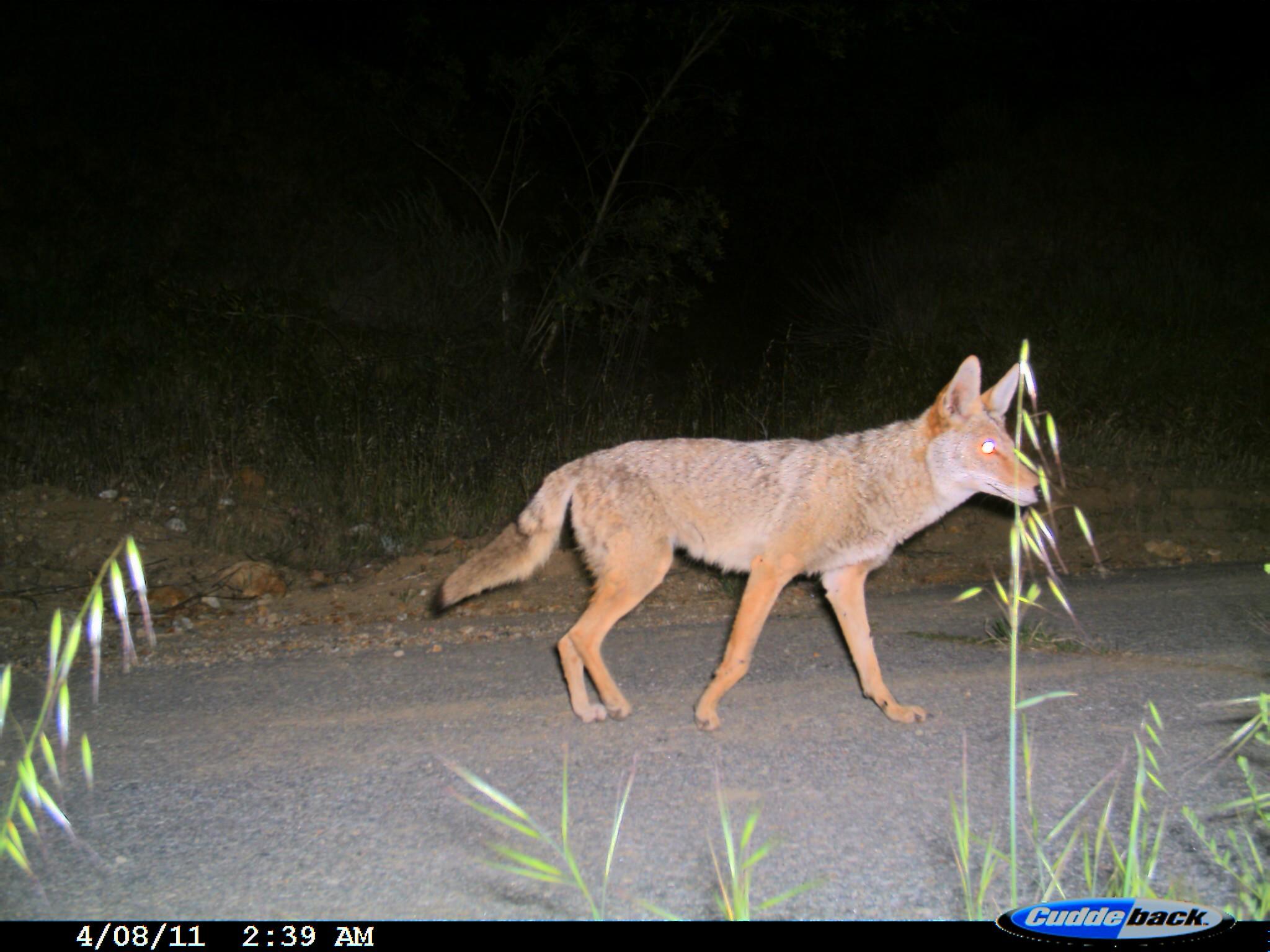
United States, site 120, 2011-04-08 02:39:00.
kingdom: Animalia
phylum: Chordata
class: Mammalia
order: Carnivora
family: Canidae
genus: Canis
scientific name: Canis latrans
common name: coyote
Coyote (Canis latrans).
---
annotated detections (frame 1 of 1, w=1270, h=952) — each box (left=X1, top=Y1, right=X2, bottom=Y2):
coyote: (left=432, top=344, right=1051, bottom=736)